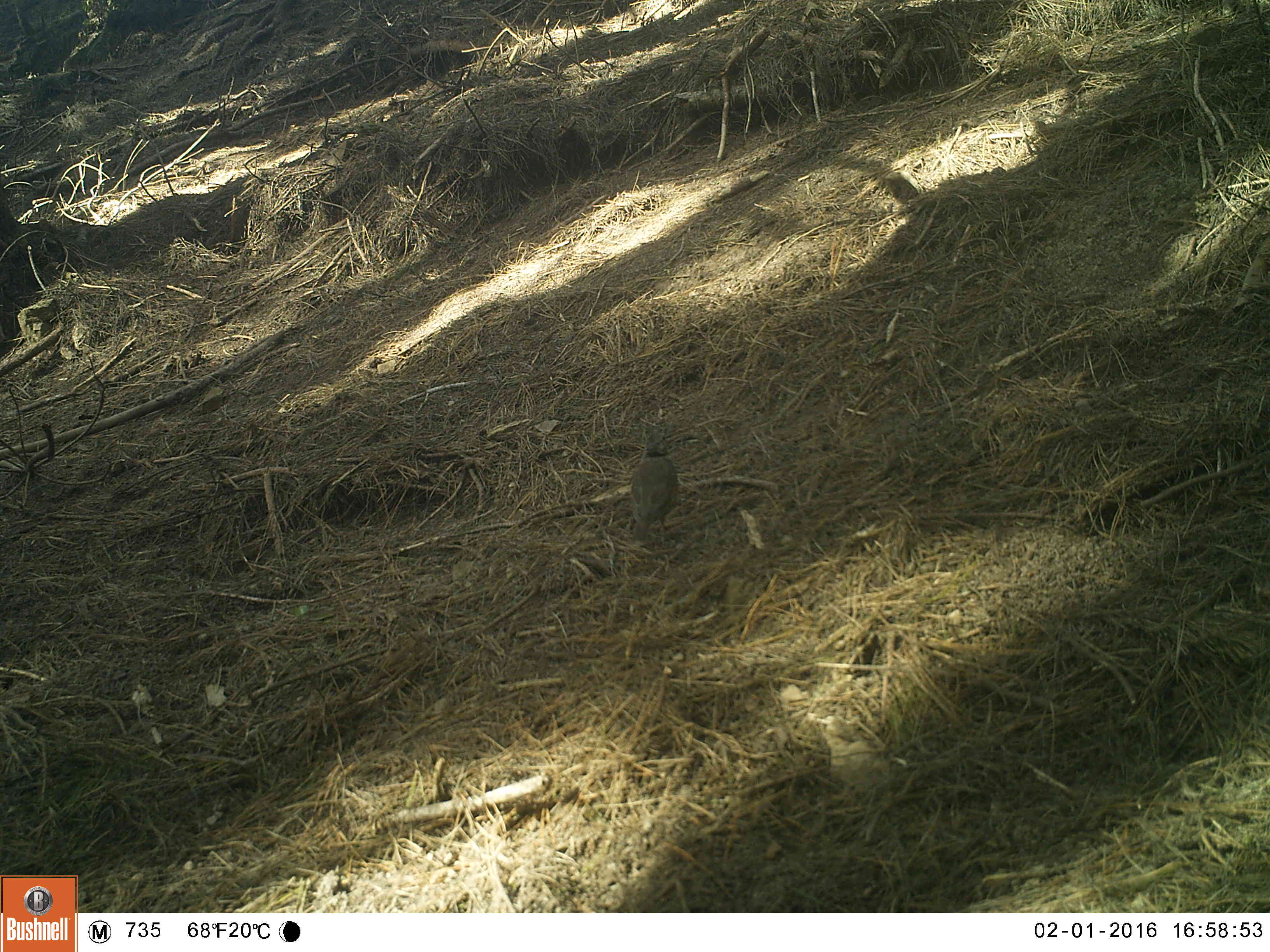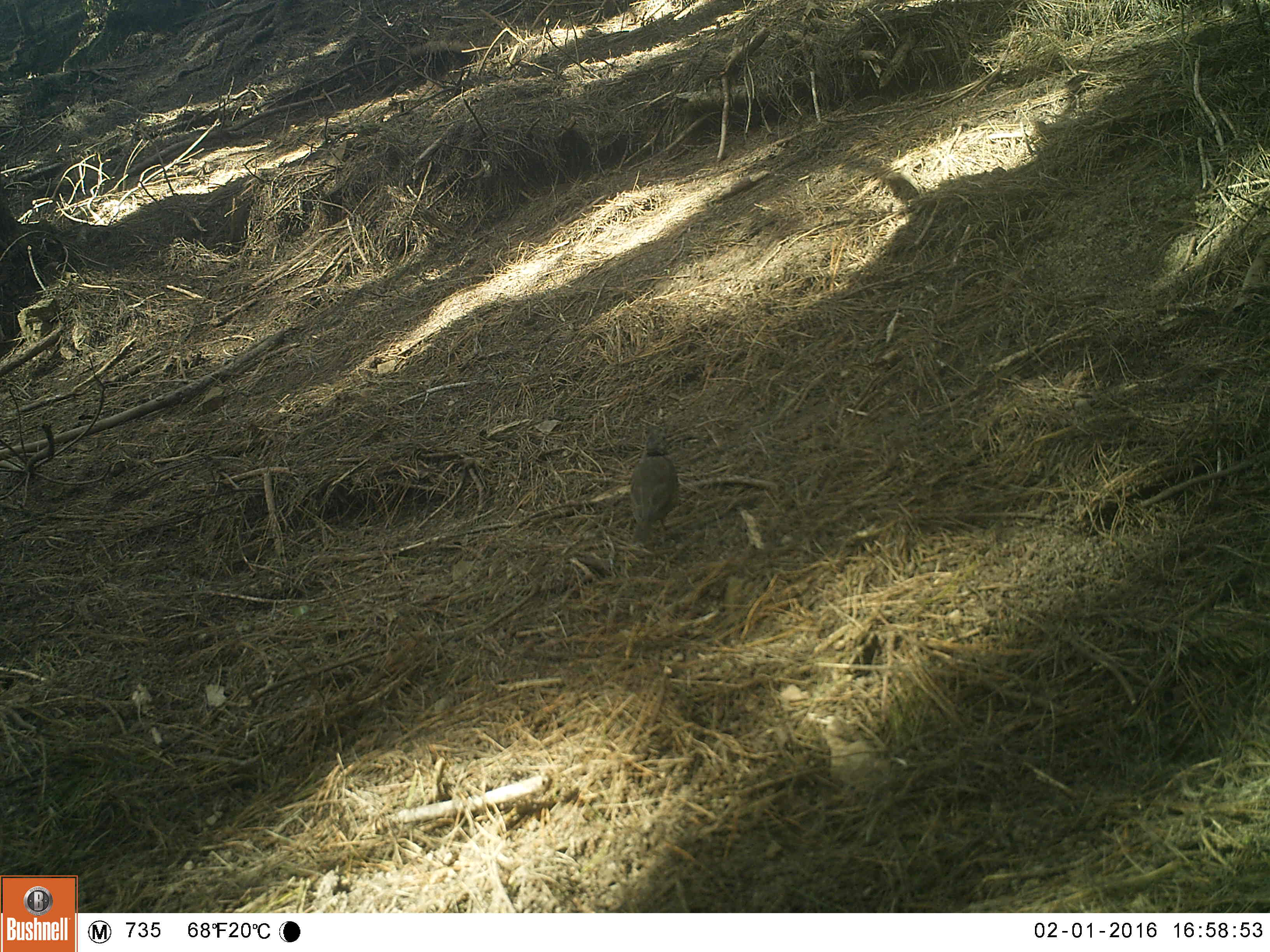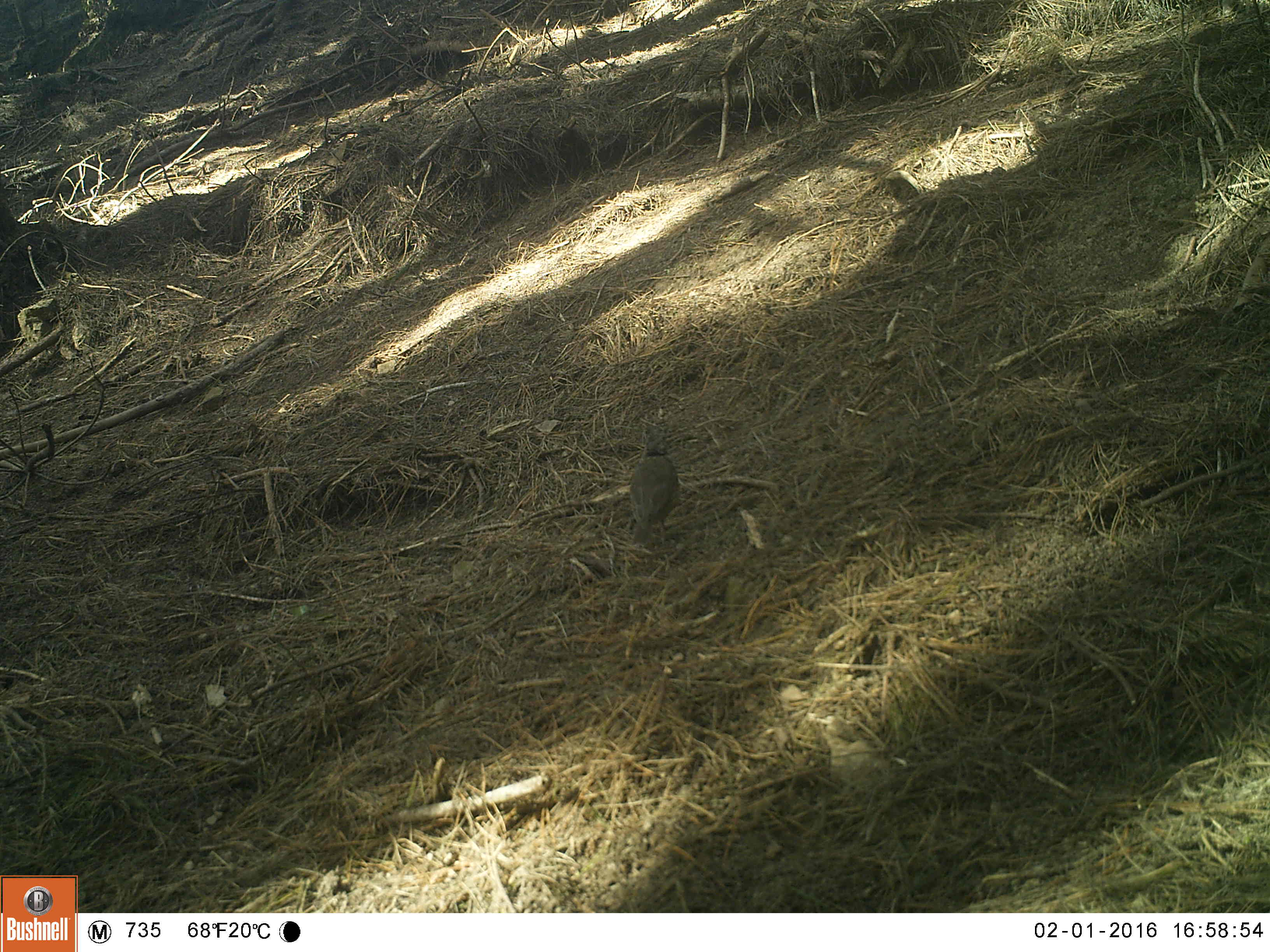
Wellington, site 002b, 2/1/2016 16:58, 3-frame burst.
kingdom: Animalia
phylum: Chordata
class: Aves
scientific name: Aves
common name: bird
Bird (Aves).